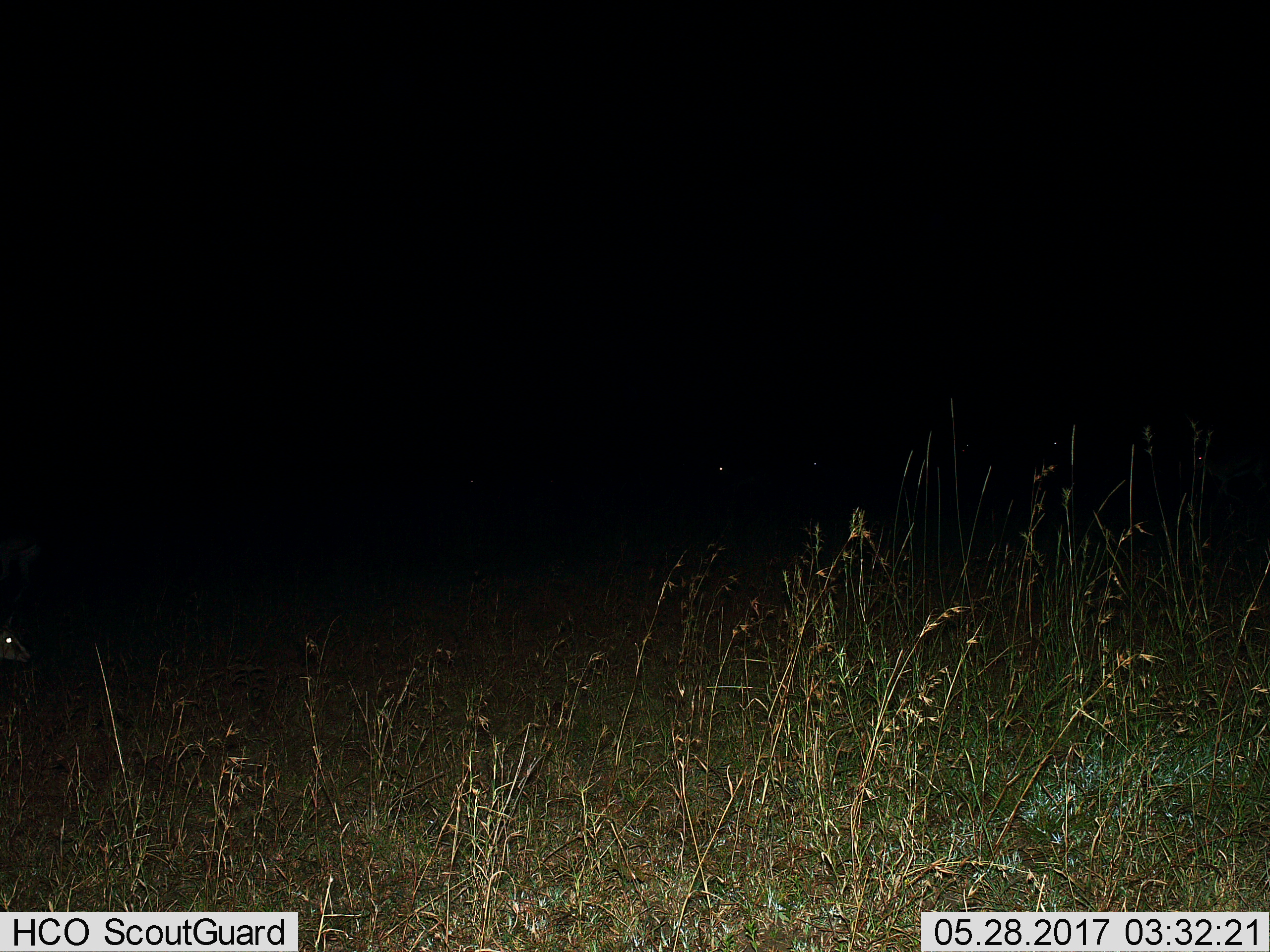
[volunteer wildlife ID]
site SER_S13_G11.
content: unidentified animal